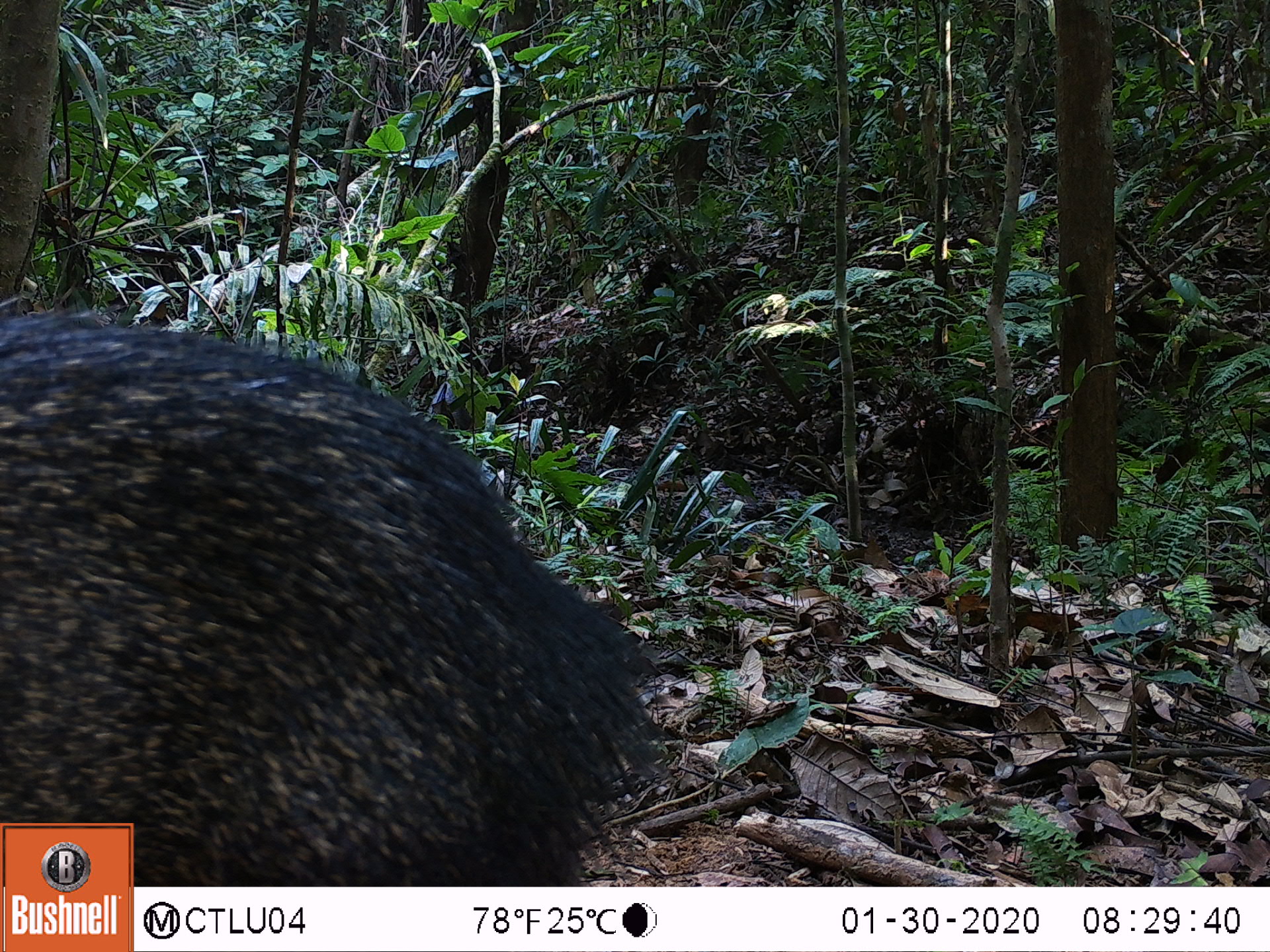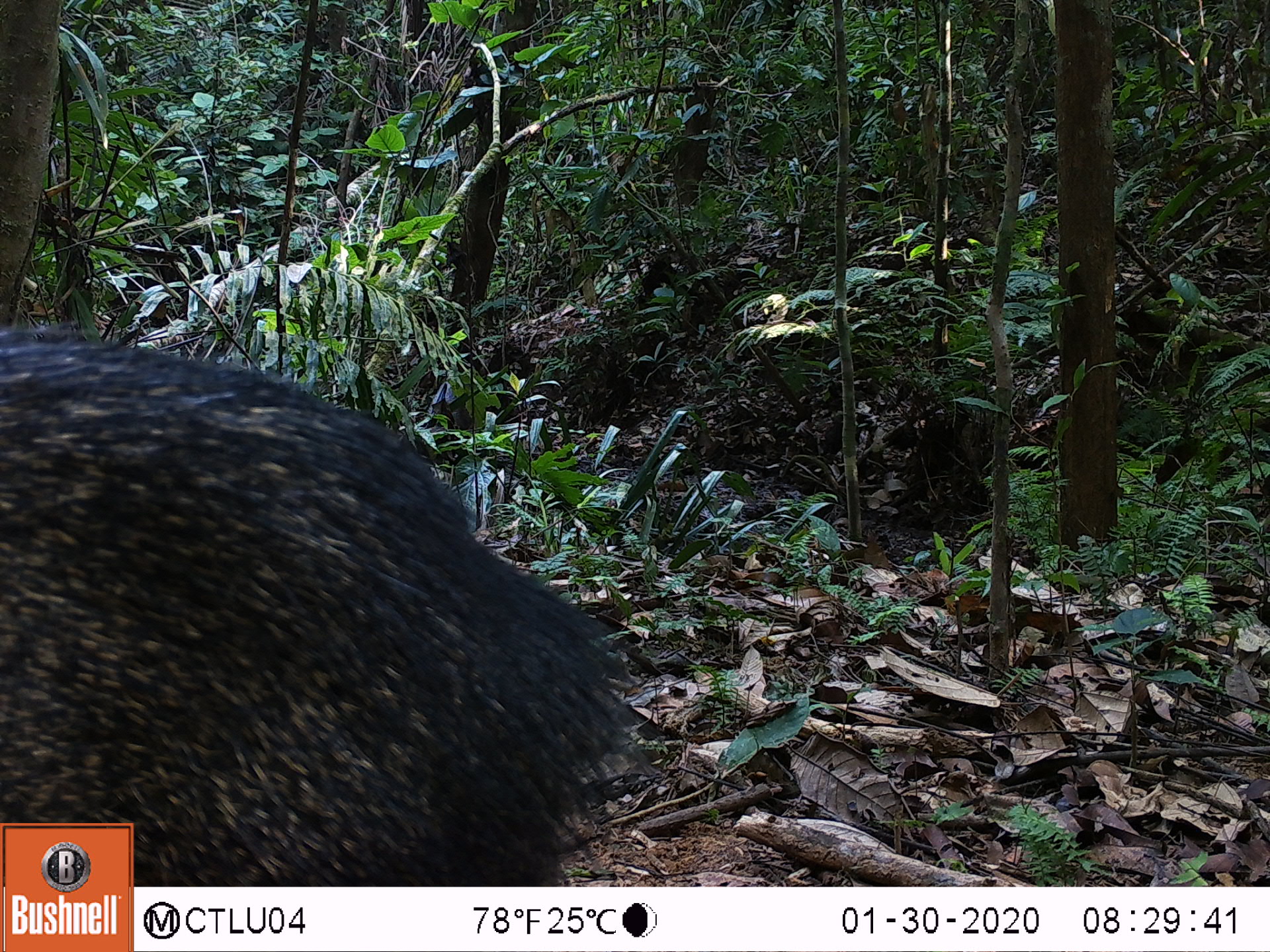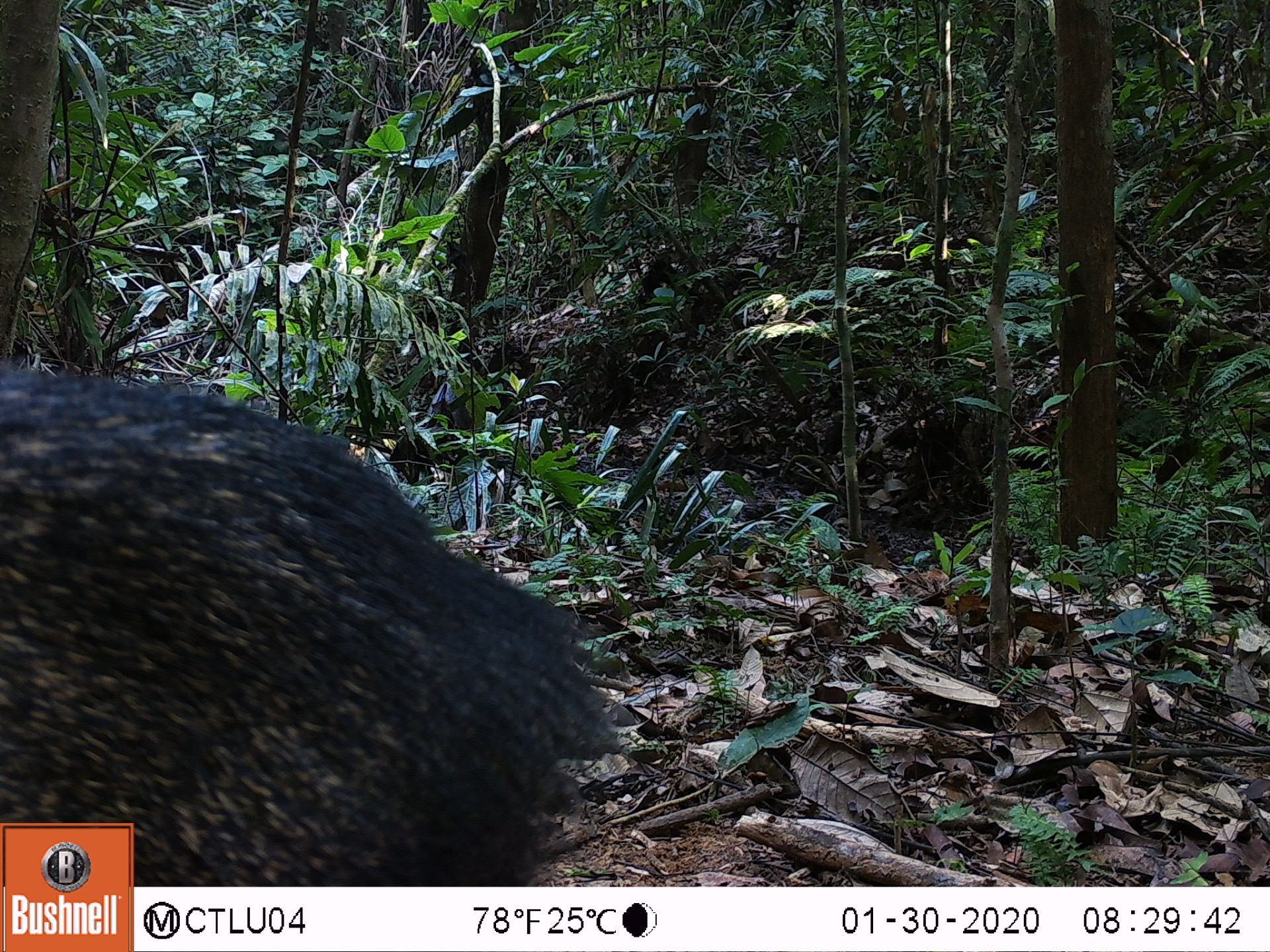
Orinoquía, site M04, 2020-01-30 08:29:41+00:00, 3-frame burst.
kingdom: Animalia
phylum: Chordata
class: Mammalia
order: Artiodactyla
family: Tayassuidae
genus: Pecari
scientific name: Pecari tajacu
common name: collared peccary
Collared peccary (Pecari tajacu).